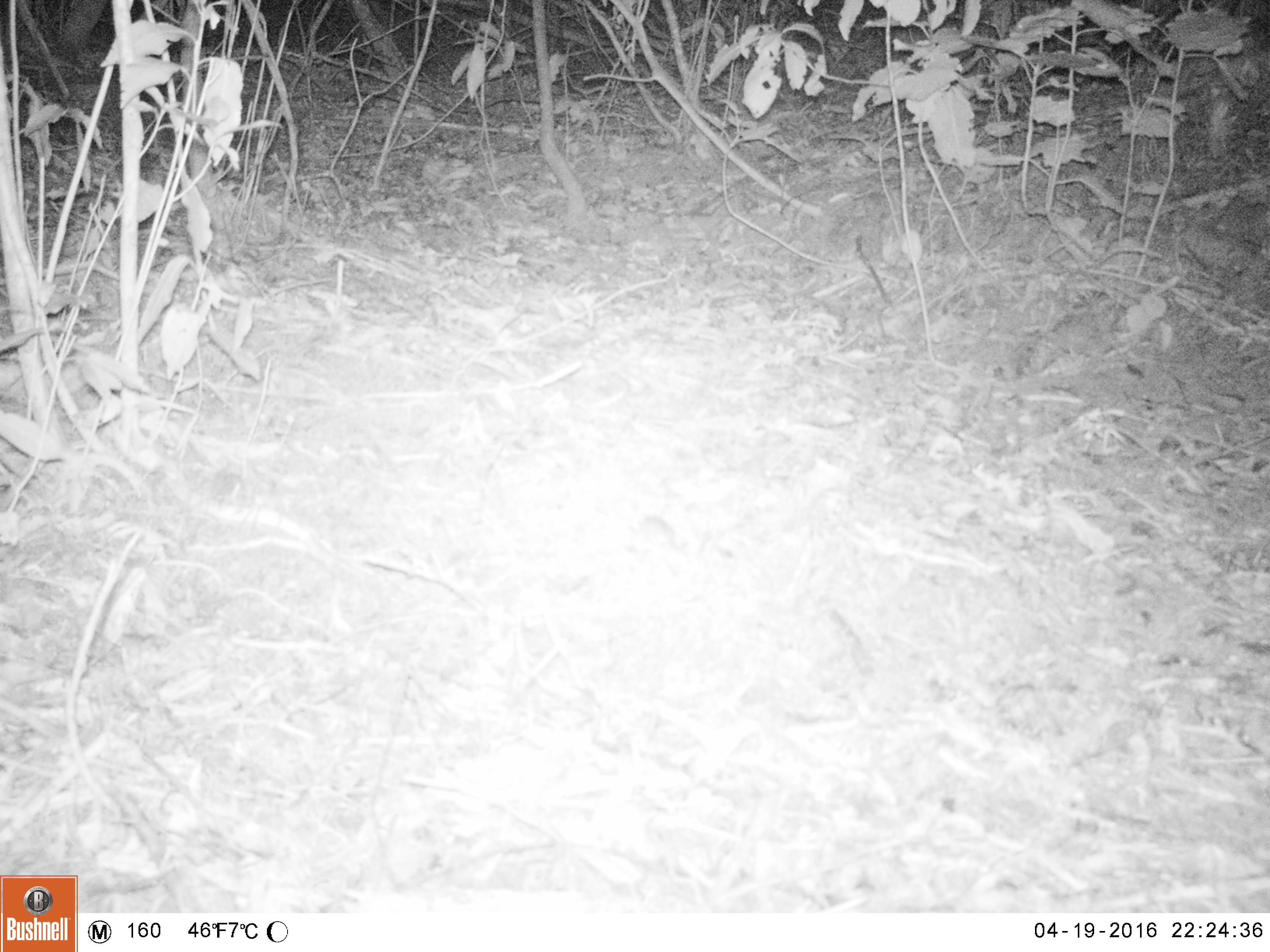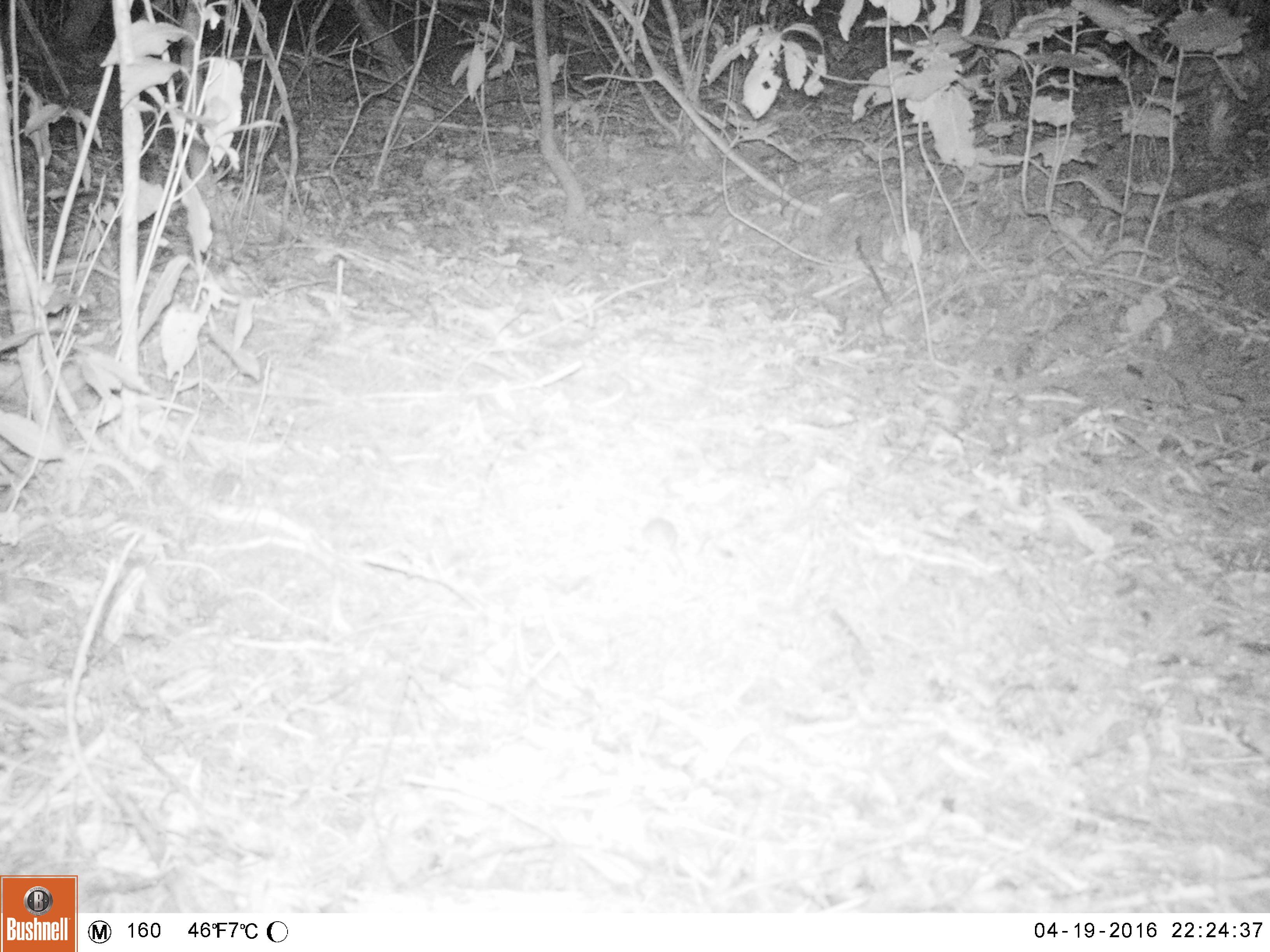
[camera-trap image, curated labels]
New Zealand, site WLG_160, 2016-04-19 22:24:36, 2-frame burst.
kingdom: Animalia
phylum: Chordata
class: Mammalia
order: Rodentia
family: Muridae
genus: Mus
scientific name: Mus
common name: mouse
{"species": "mouse (Mus)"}